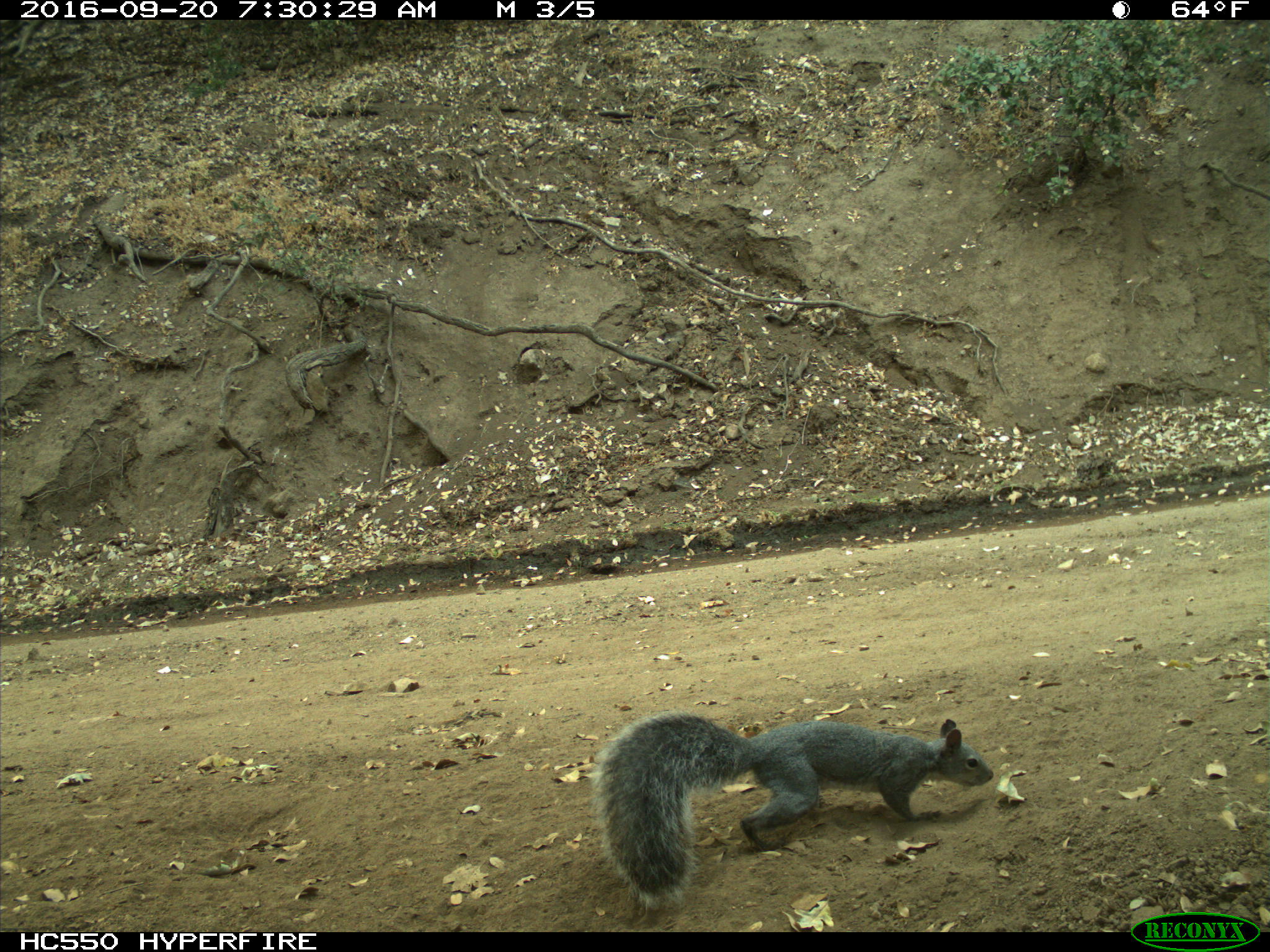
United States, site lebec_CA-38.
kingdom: Animalia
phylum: Chordata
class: Mammalia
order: Rodentia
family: Sciuridae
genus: Sciurus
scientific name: Sciurus carolinensis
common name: eastern gray squirrel